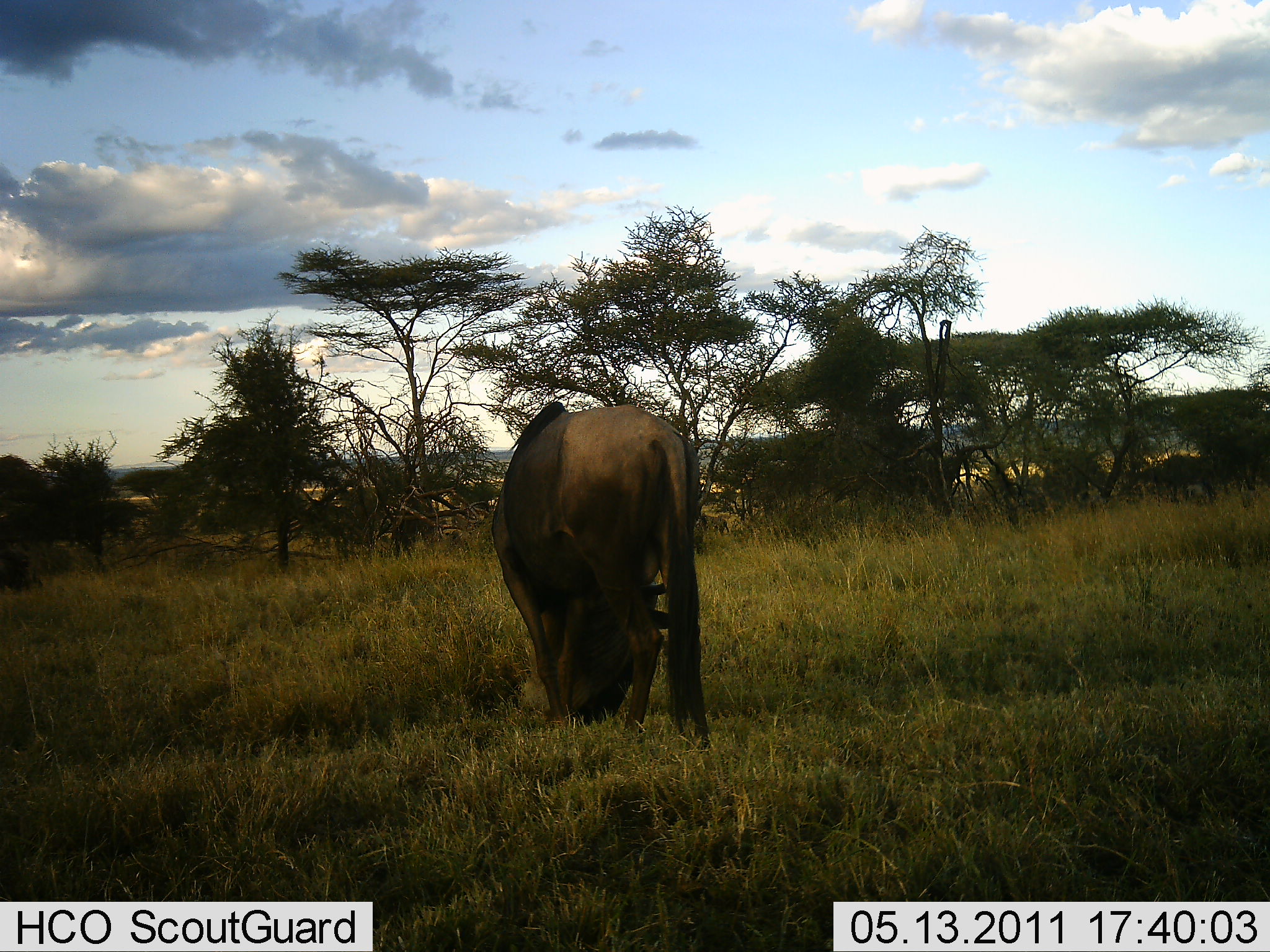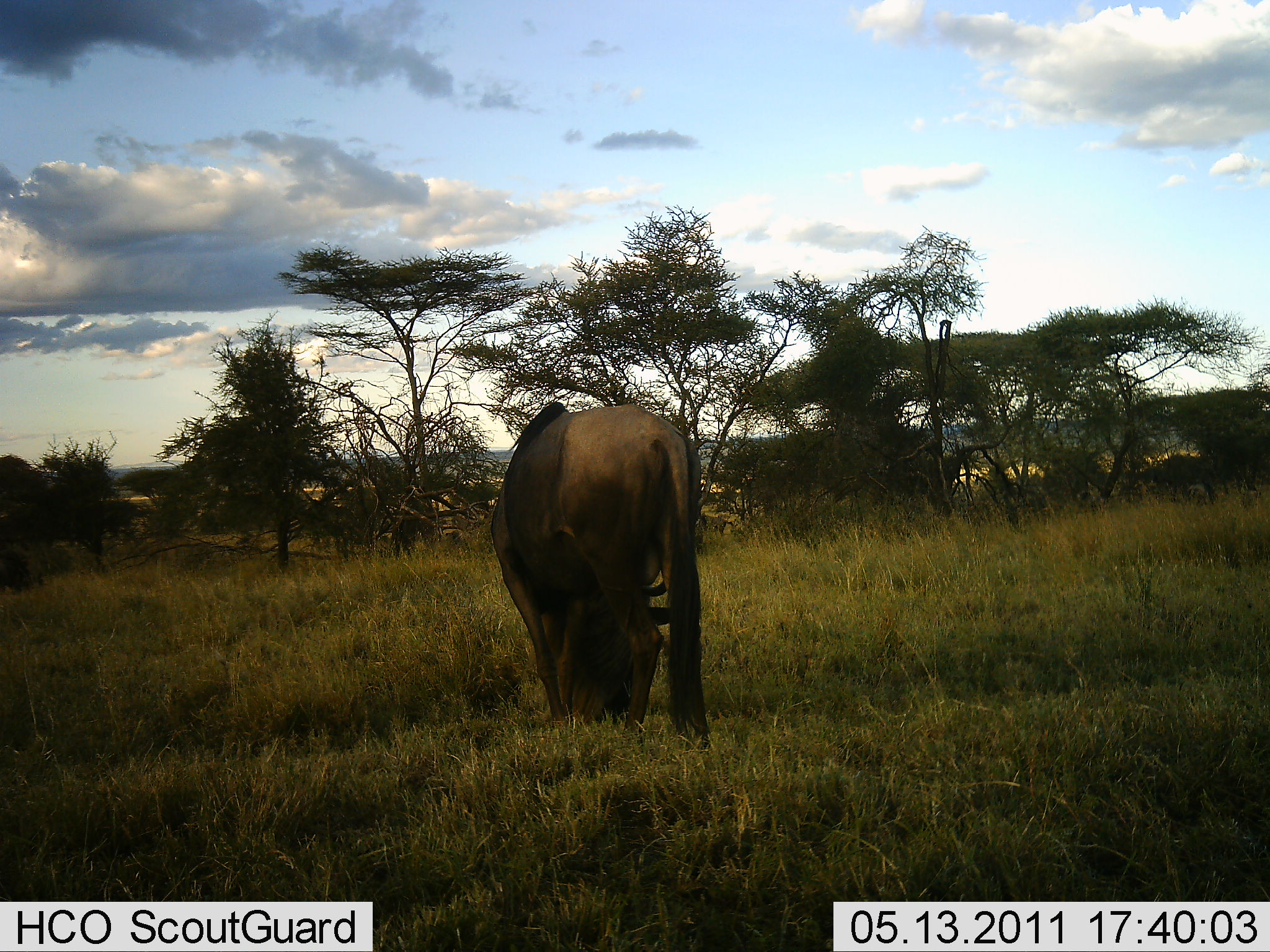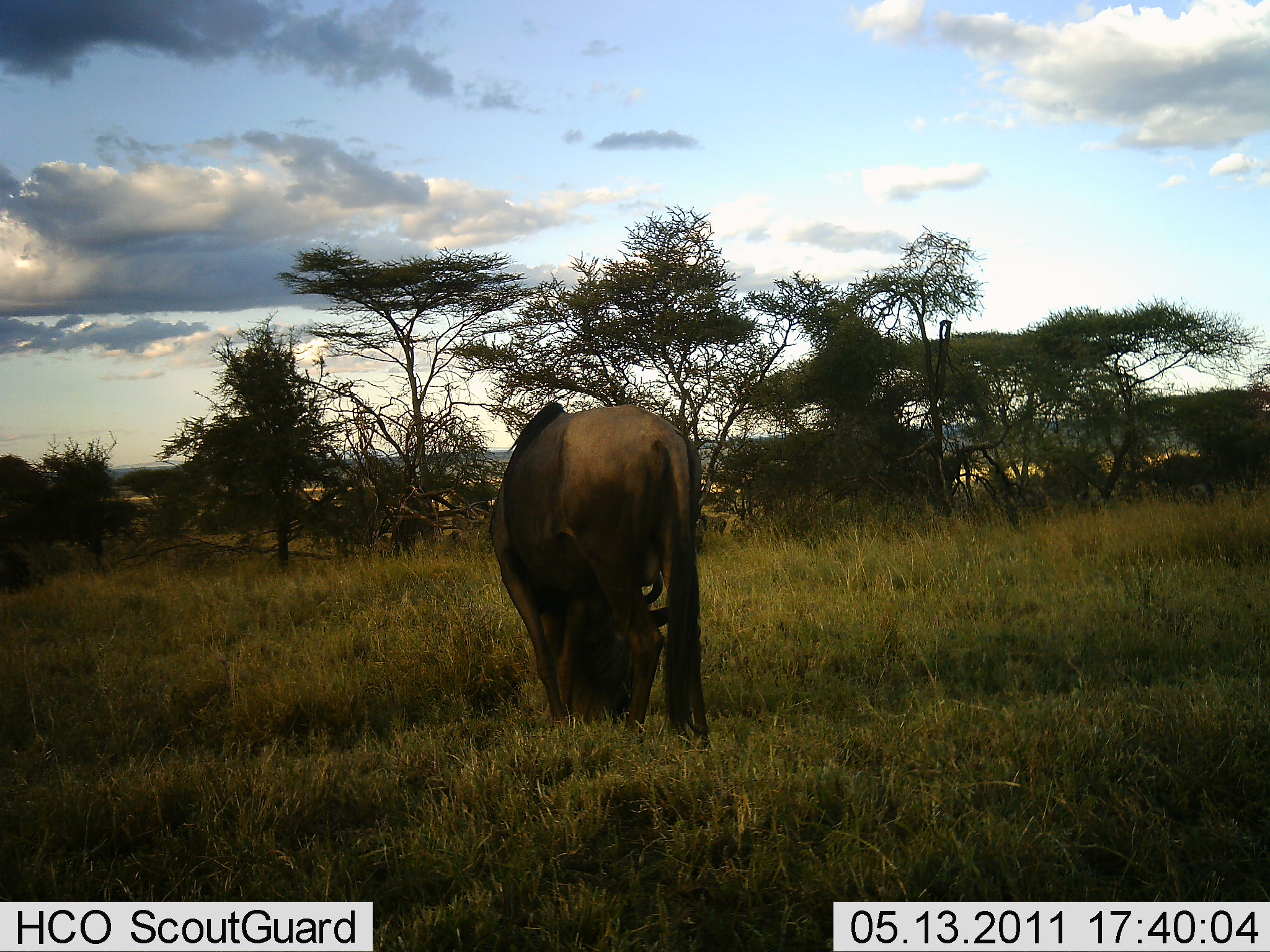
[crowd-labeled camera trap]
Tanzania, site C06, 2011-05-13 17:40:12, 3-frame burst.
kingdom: Animalia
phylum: Chordata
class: Mammalia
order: Artiodactyla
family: Bovidae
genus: Connochaetes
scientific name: Connochaetes taurinus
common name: blue wildebeest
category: wildebeest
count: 1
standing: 17%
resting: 0%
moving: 8%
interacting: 0%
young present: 0%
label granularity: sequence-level